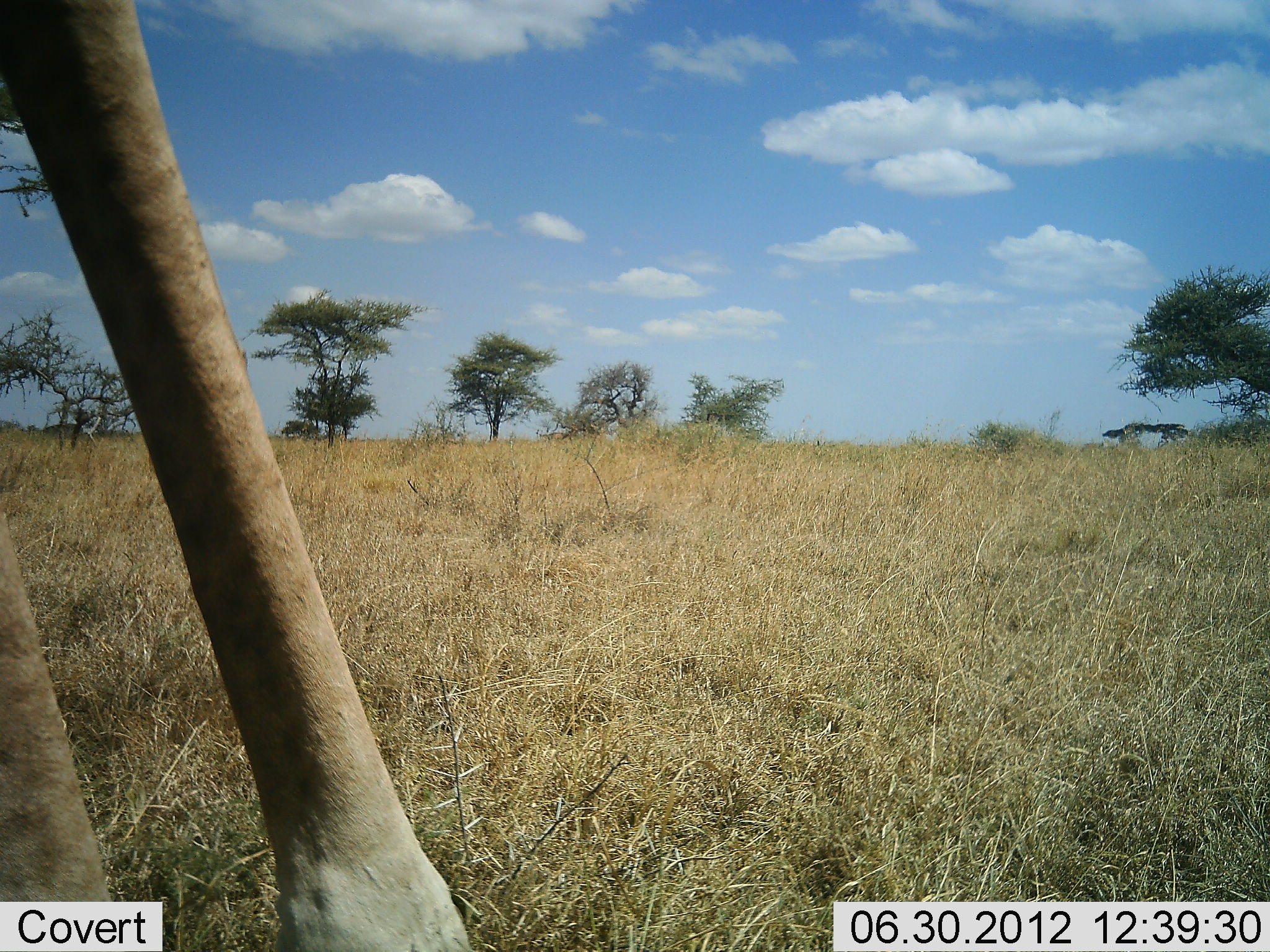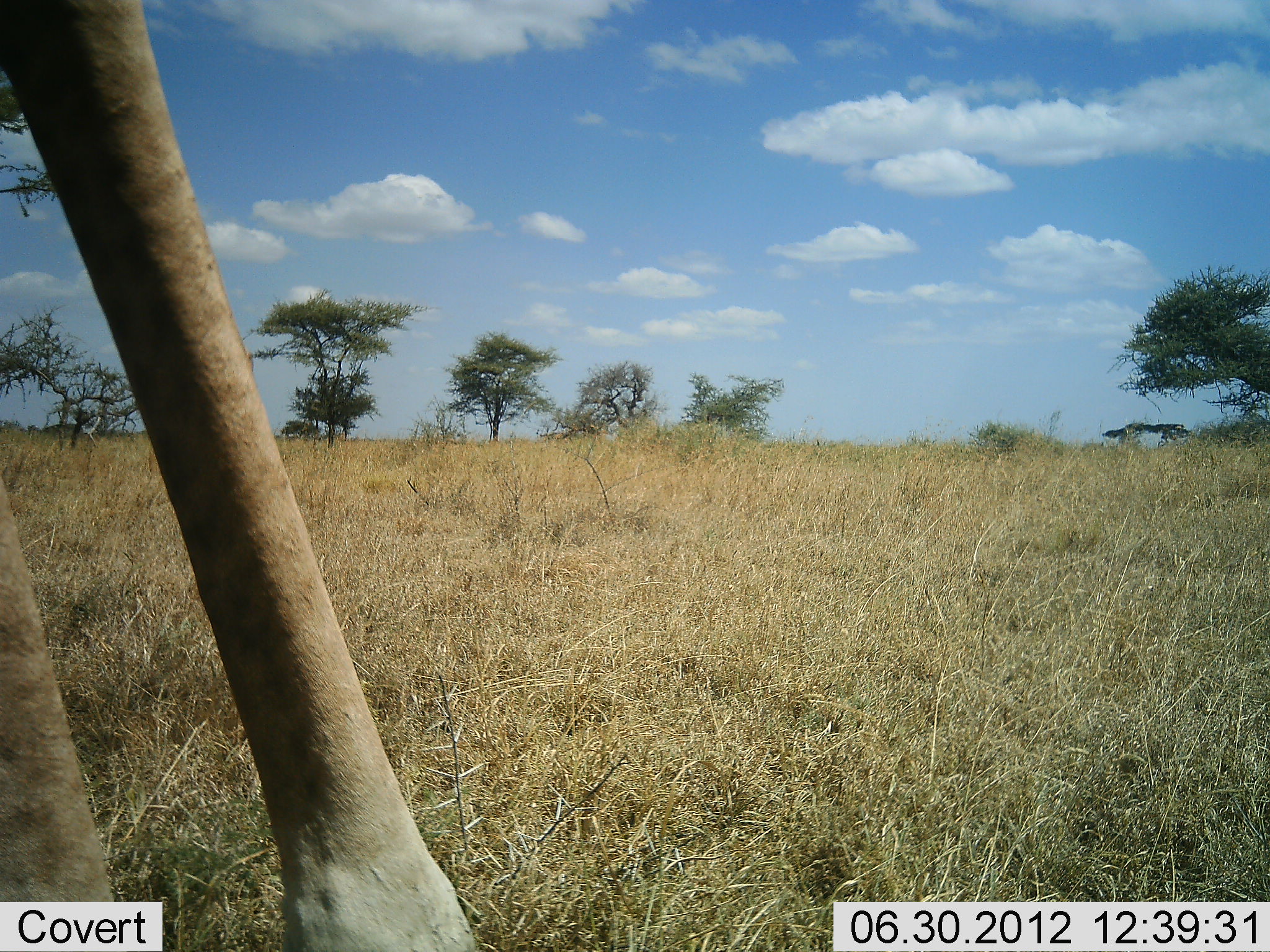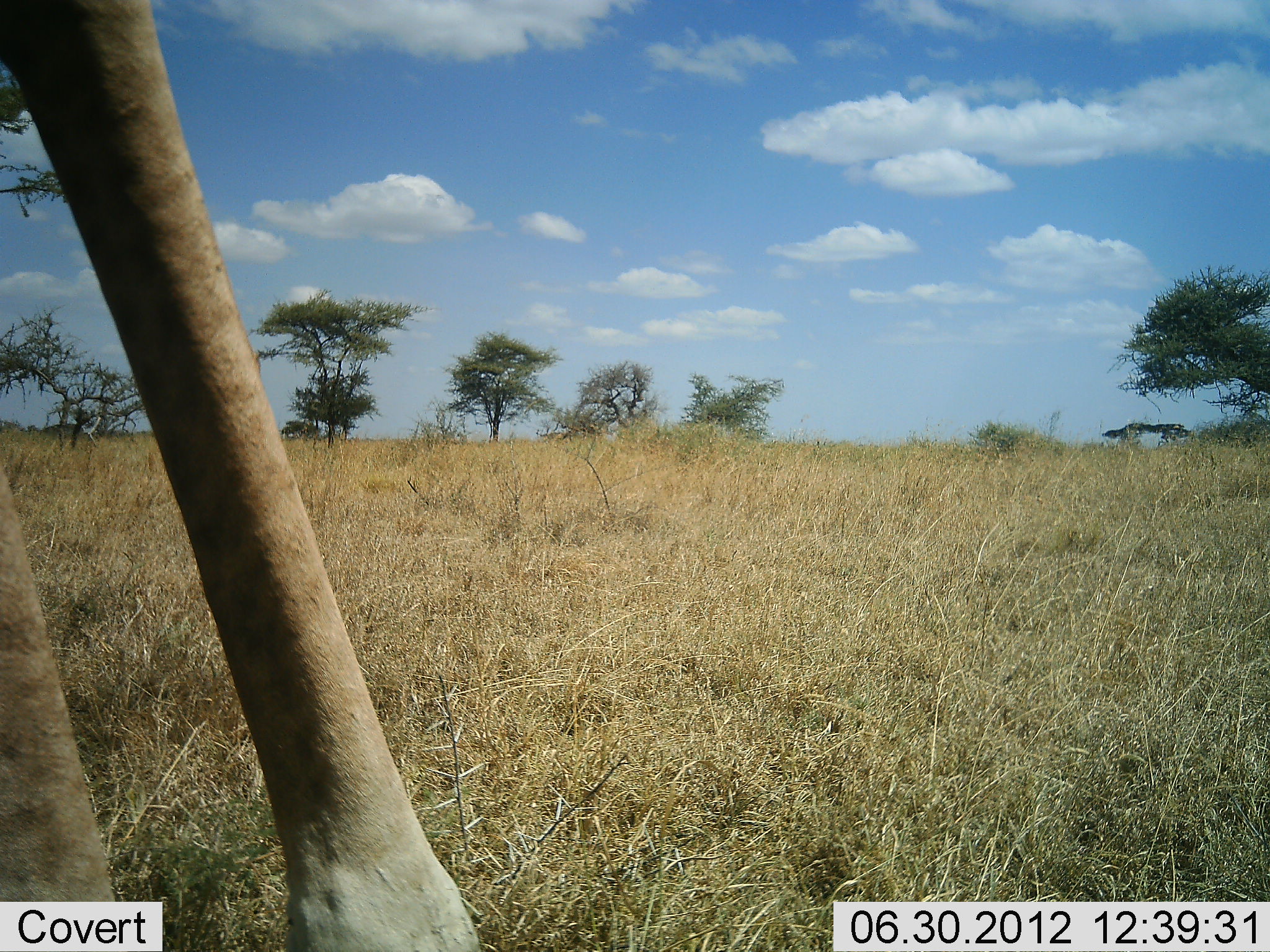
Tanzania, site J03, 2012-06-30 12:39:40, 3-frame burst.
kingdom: Animalia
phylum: Chordata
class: Mammalia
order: Artiodactyla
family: Giraffidae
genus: Giraffa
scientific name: Giraffa camelopardalis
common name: giraffe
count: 1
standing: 100%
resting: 0%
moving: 0%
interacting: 0%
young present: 0%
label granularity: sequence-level